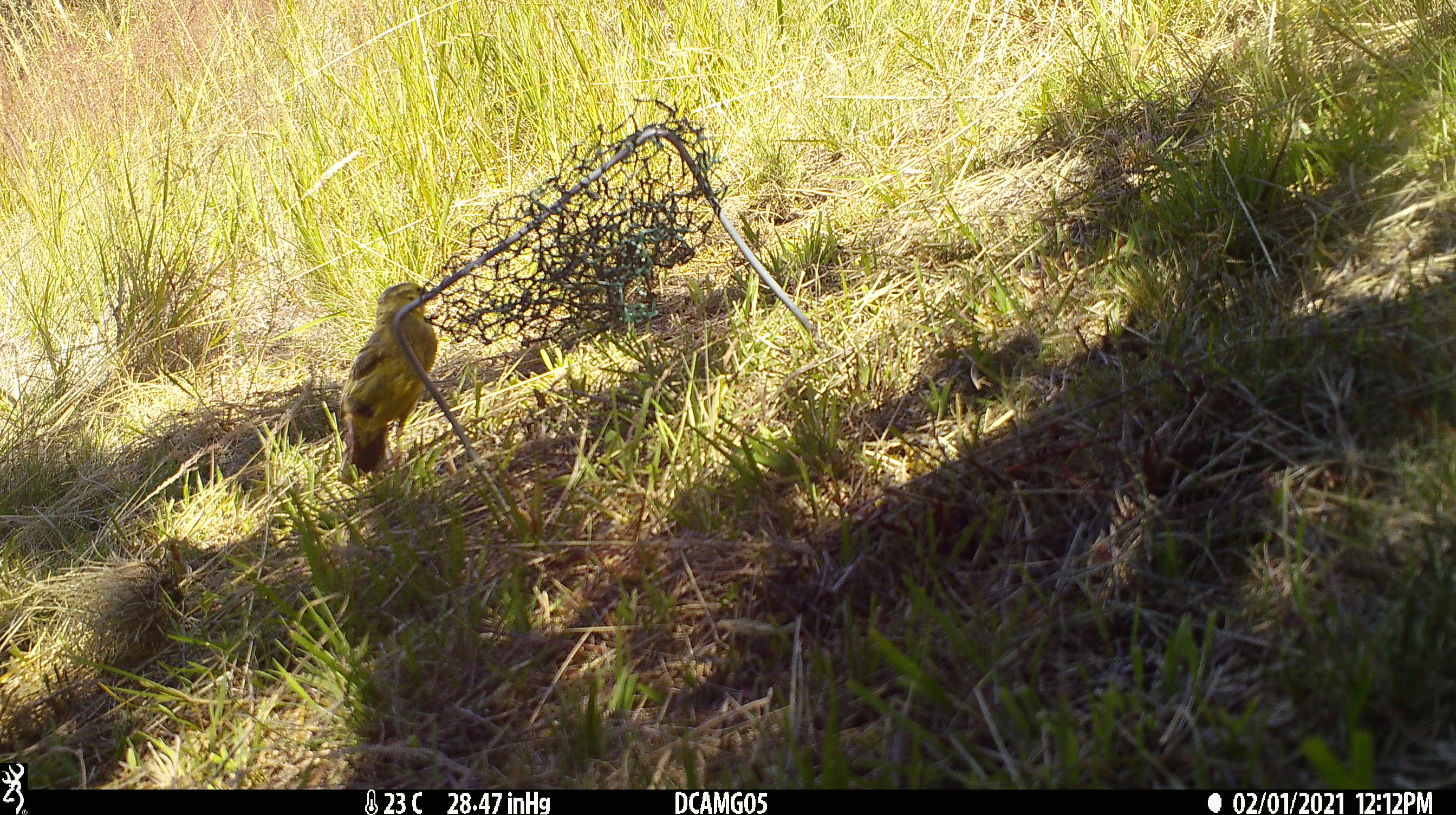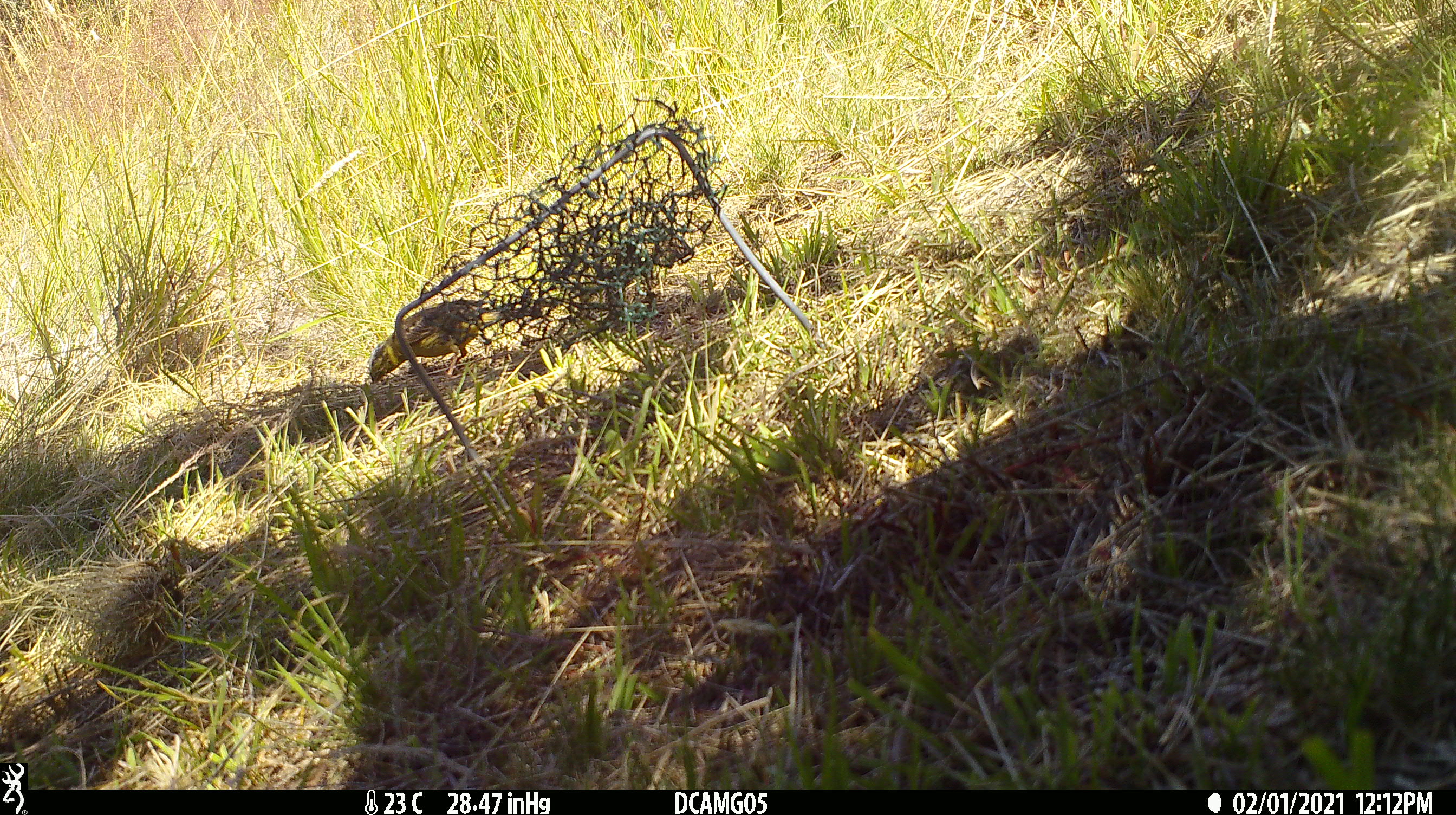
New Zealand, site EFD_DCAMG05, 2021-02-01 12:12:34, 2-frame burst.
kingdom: Animalia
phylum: Chordata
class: Aves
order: Passeriformes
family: Emberizidae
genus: Emberiza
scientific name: Emberiza citrinella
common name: yellowhammer